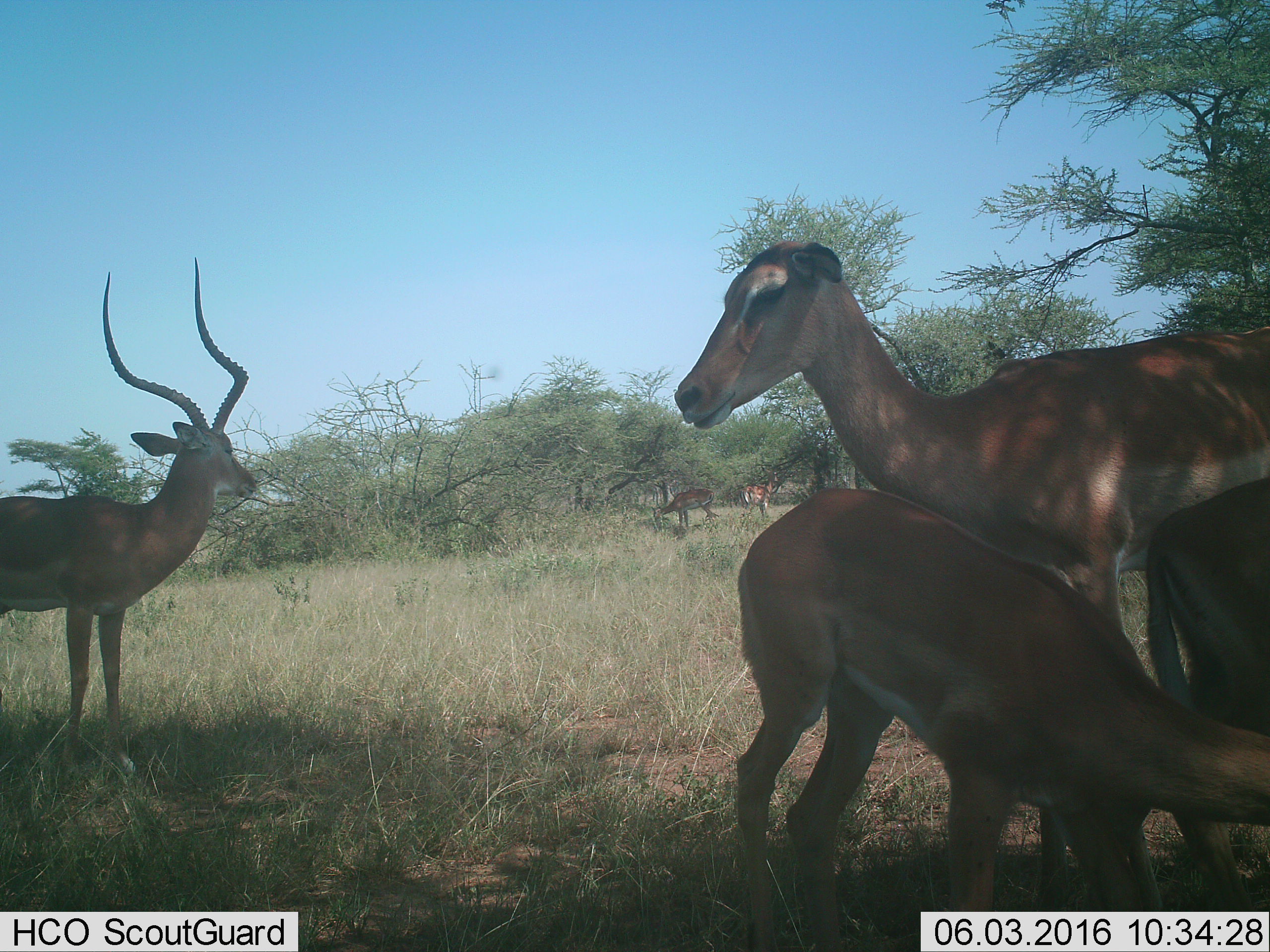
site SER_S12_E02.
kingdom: Animalia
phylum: Chordata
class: Mammalia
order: Artiodactyla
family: Bovidae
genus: Aepyceros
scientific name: Aepyceros melampus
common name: impala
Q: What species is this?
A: Impala (Aepyceros melampus).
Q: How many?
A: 6.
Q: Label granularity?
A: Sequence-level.